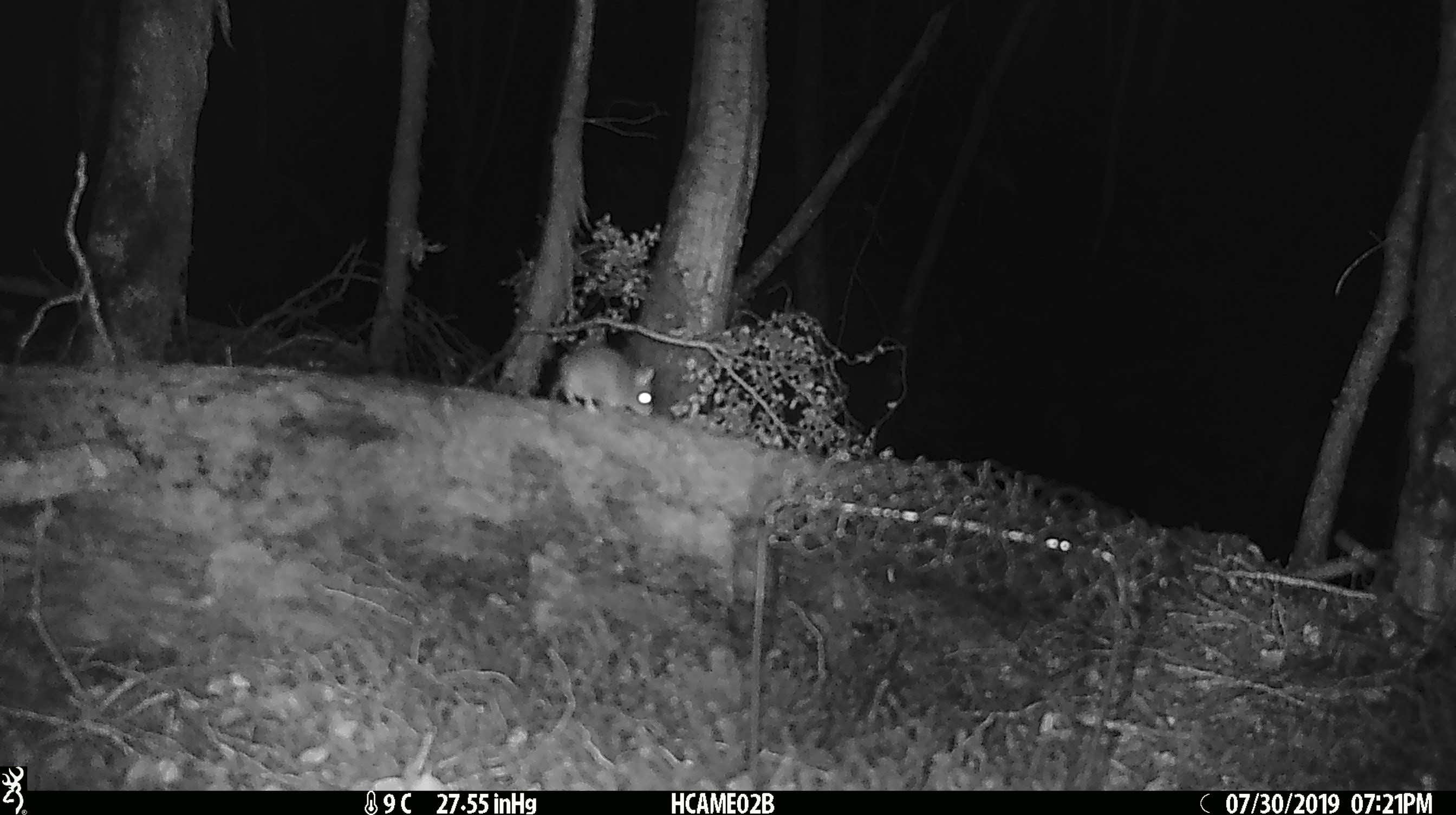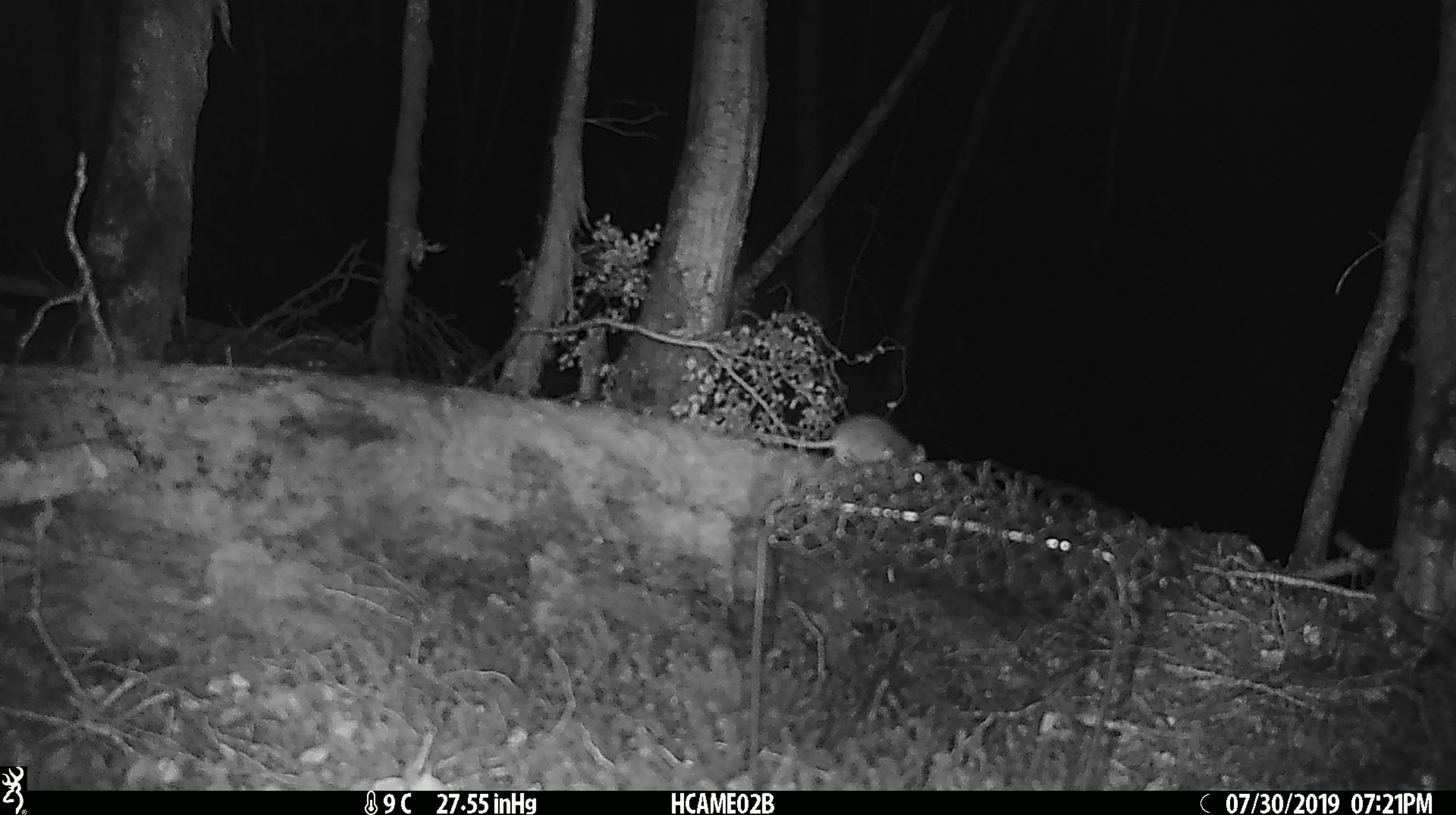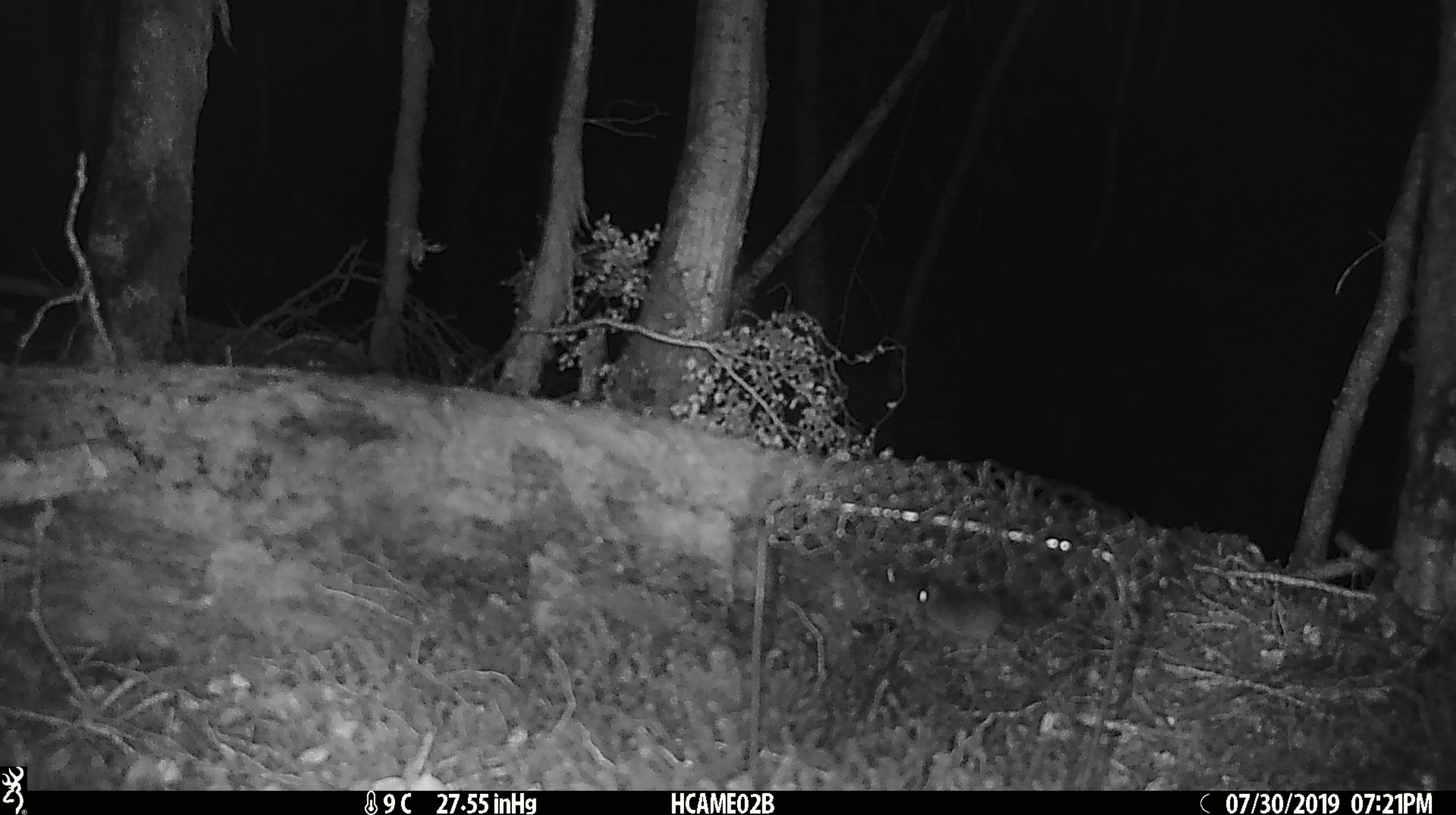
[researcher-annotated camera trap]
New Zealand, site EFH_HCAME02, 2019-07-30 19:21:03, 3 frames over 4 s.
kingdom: Animalia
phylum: Chordata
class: Mammalia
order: Rodentia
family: Muridae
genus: Mus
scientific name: Mus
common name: mouse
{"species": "mouse (Mus)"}